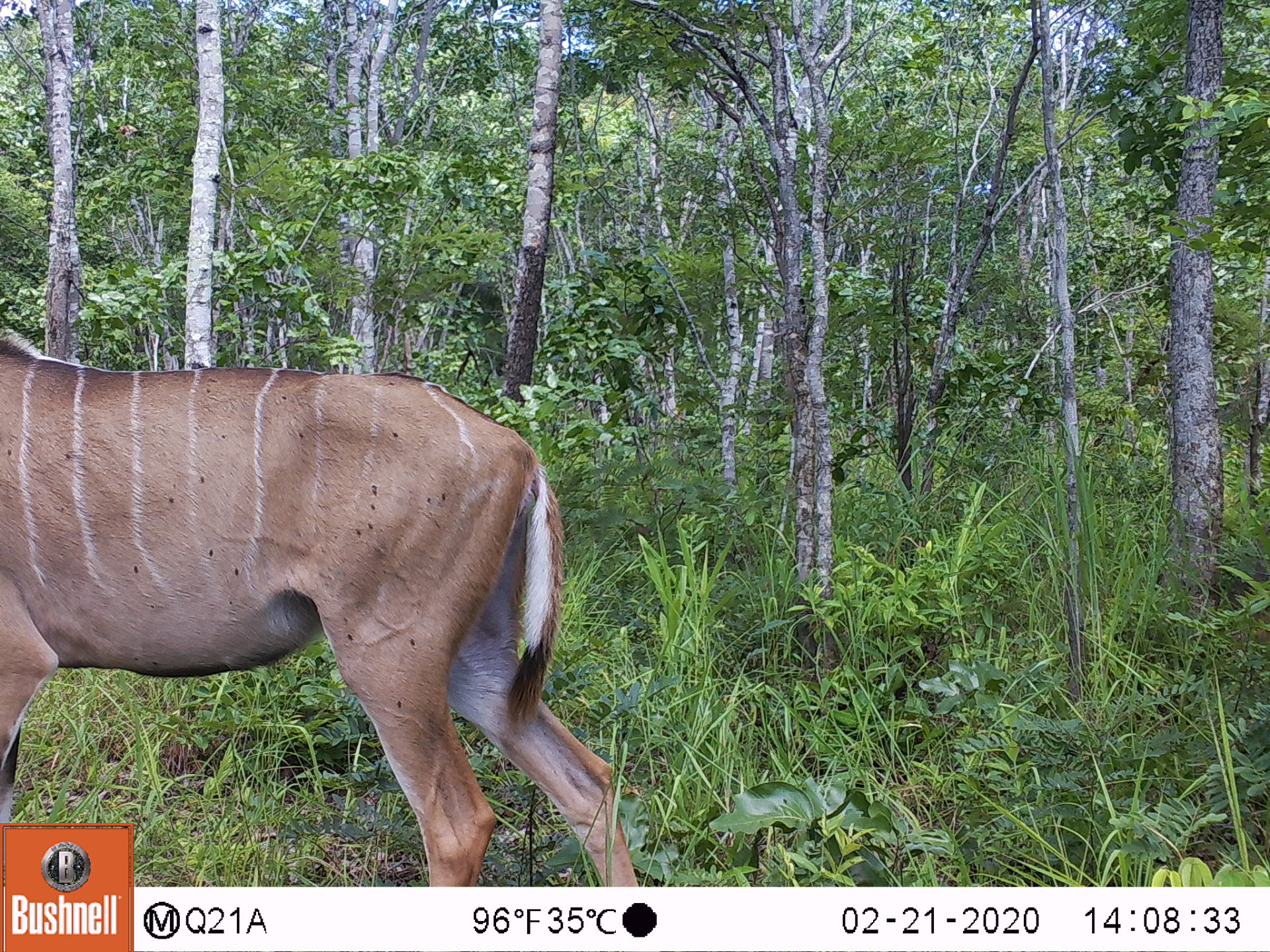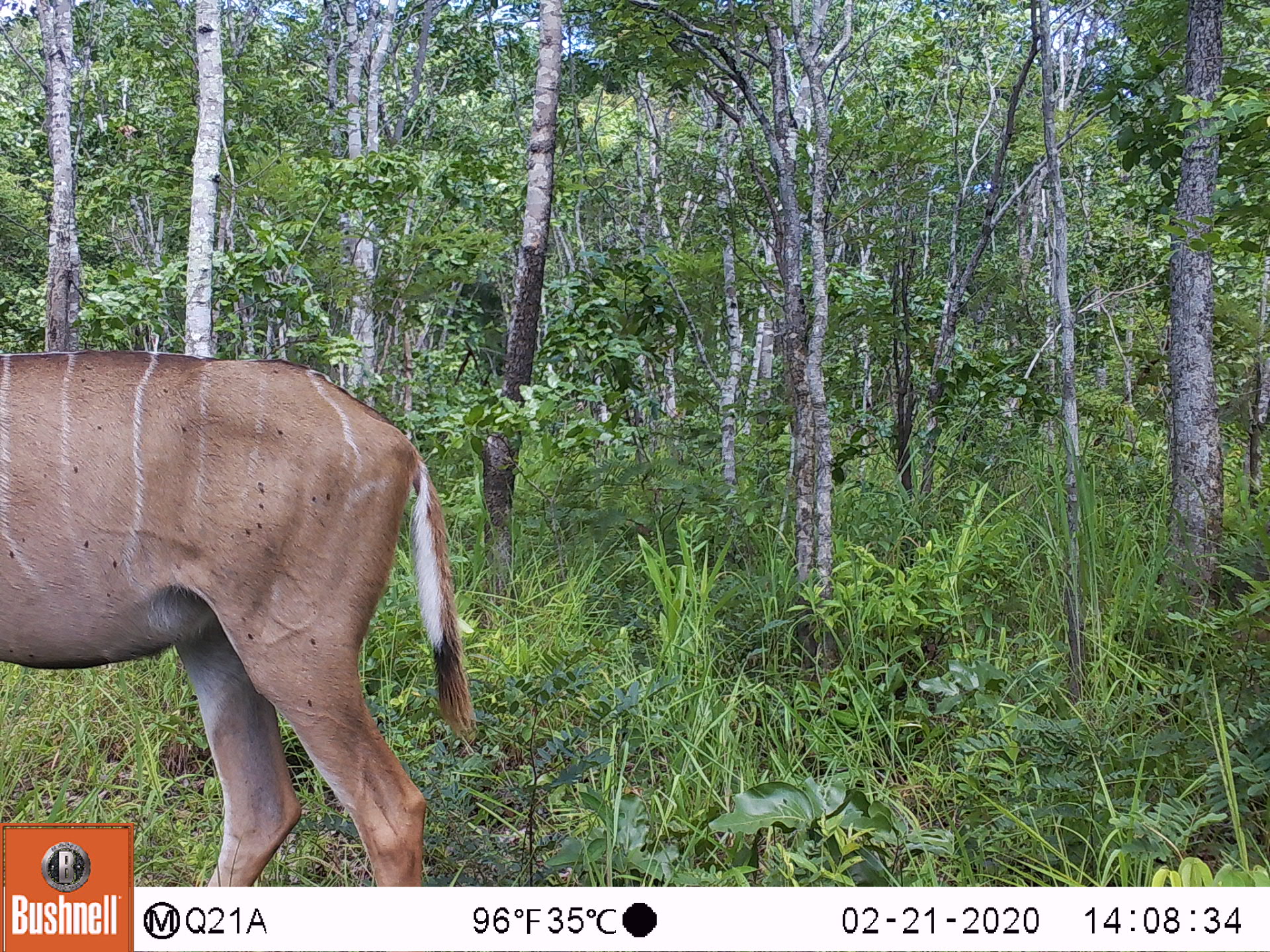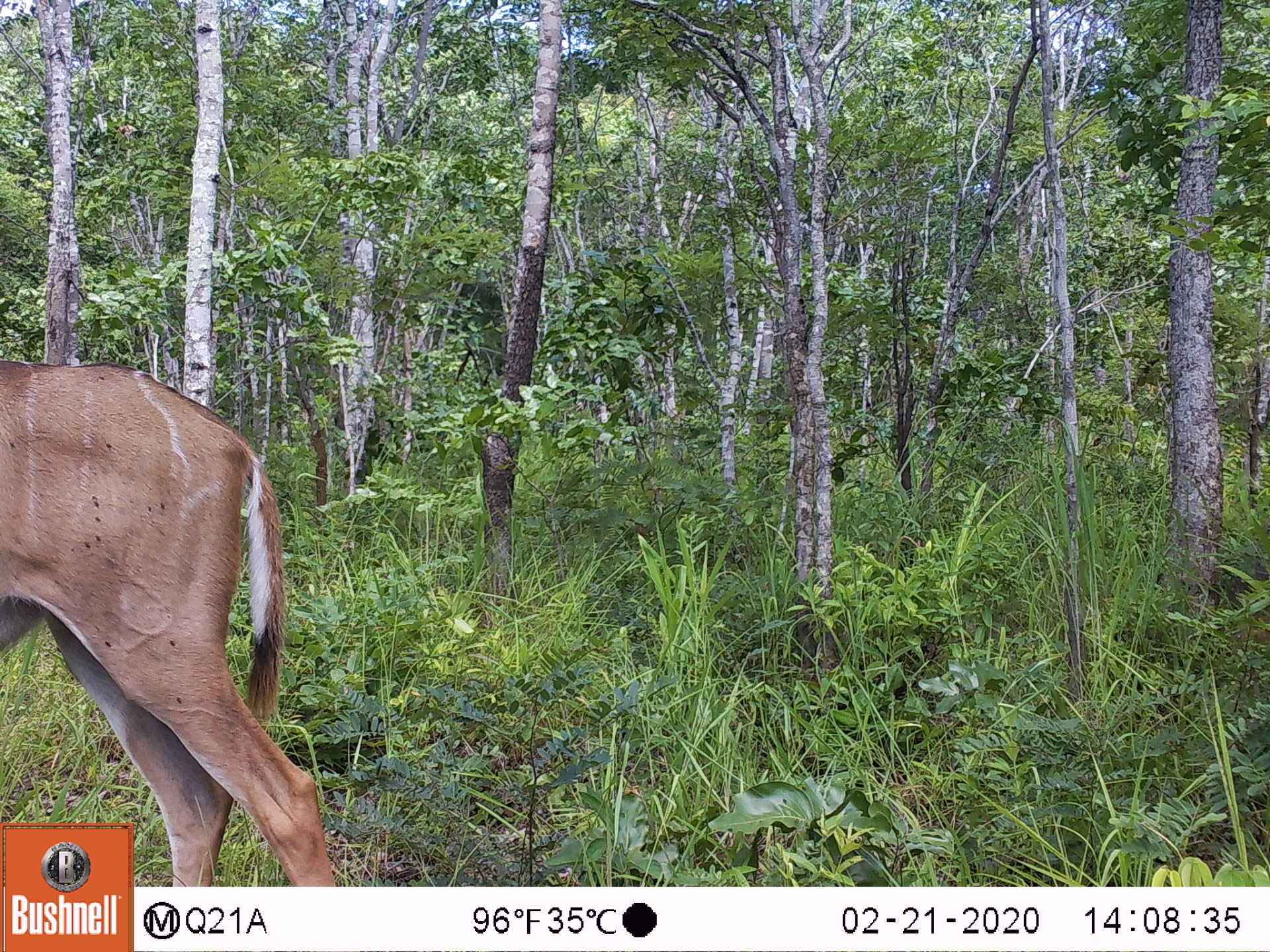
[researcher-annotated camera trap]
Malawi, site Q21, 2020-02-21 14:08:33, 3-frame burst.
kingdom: Animalia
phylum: Chordata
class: Mammalia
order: Artiodactyla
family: Bovidae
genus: Tragelaphus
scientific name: Tragelaphus strepsiceros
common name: greater kudu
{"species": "greater kudu (Tragelaphus strepsiceros)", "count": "1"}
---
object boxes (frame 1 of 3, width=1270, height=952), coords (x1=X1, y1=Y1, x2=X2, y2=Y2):
greater kudu: (x1=5, y1=328, x2=582, y2=814)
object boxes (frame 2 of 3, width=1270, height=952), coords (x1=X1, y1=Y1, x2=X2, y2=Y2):
greater kudu: (x1=8, y1=348, x2=469, y2=819)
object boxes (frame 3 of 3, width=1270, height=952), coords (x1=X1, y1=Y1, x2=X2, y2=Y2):
greater kudu: (x1=7, y1=347, x2=283, y2=821)